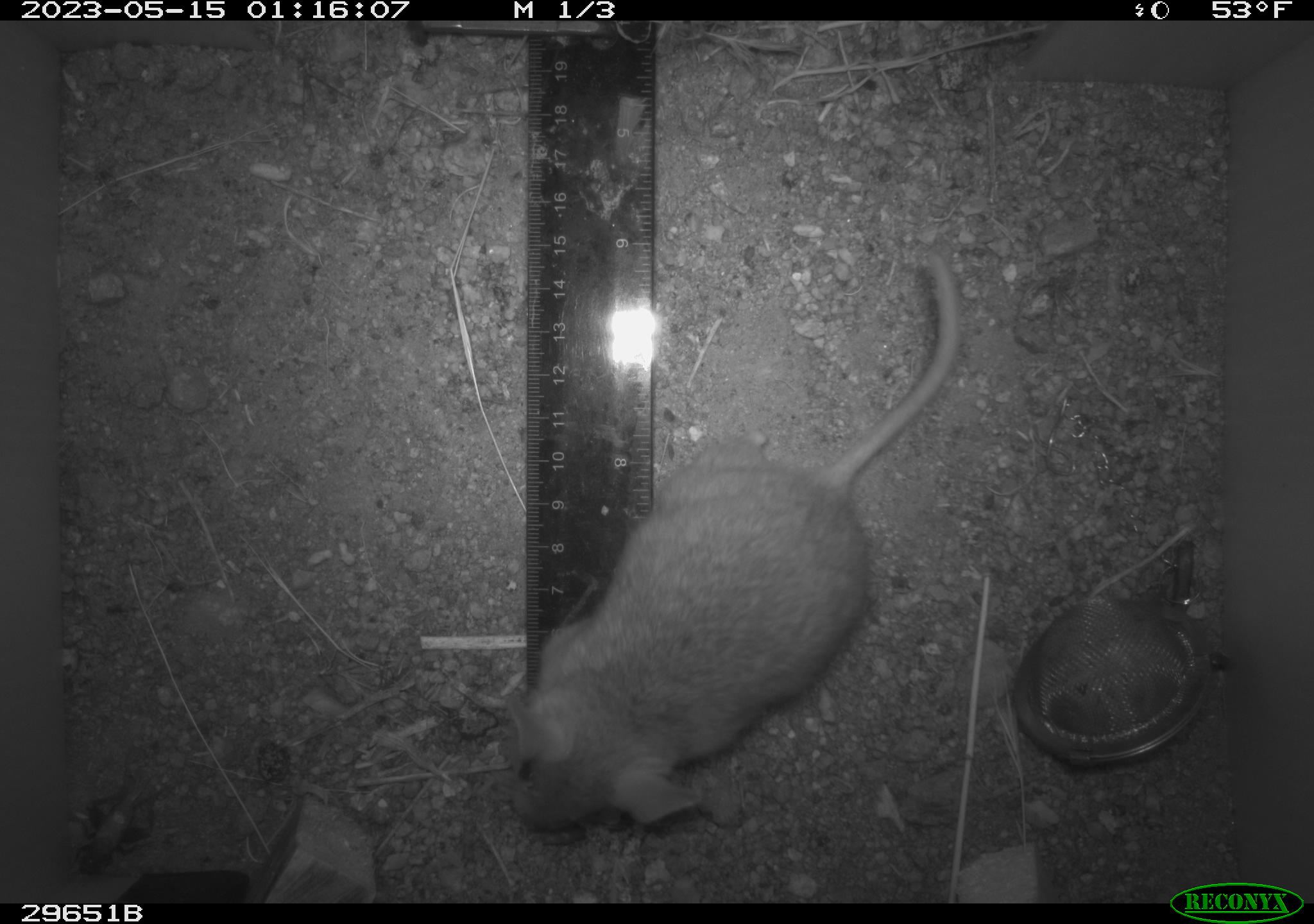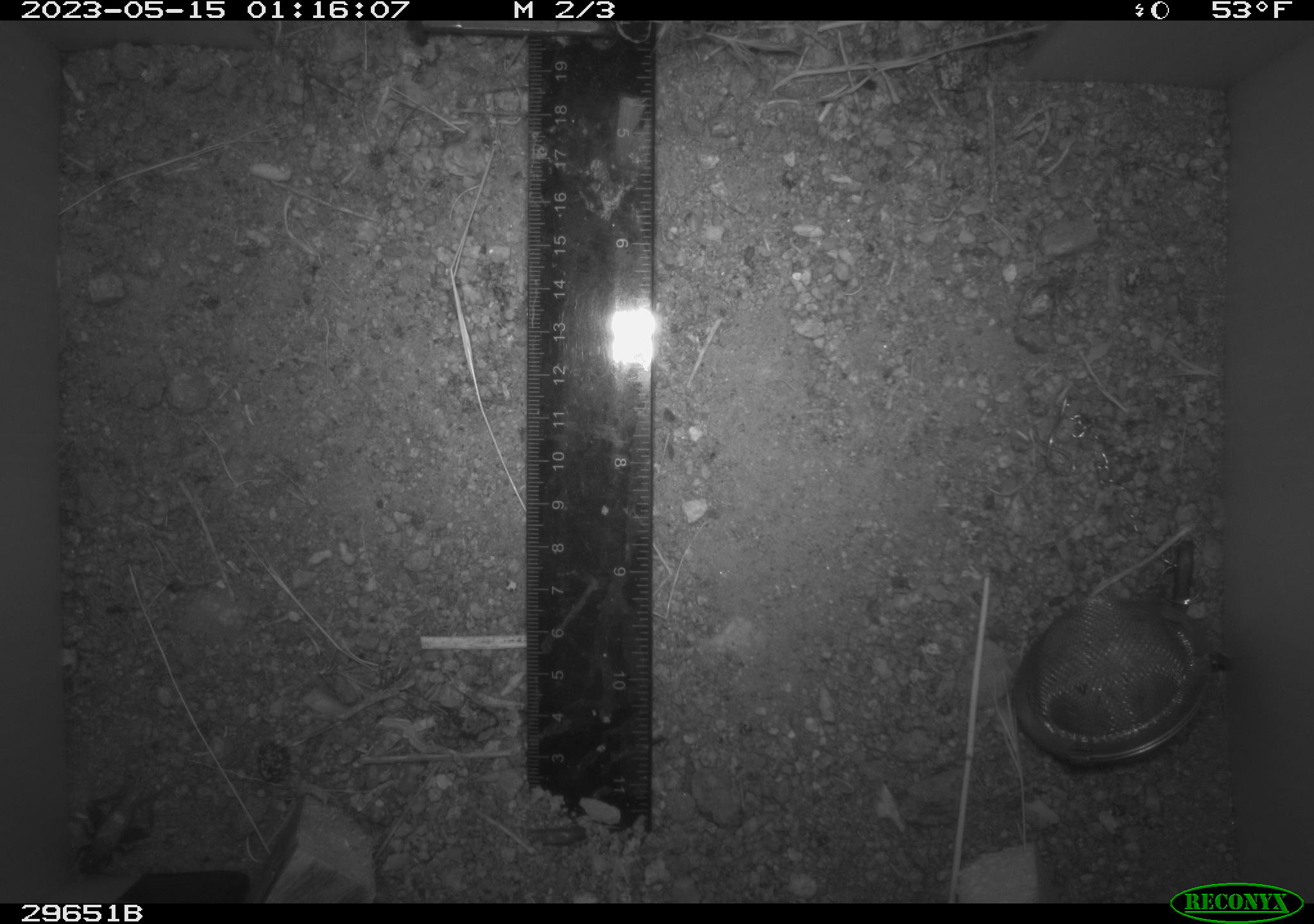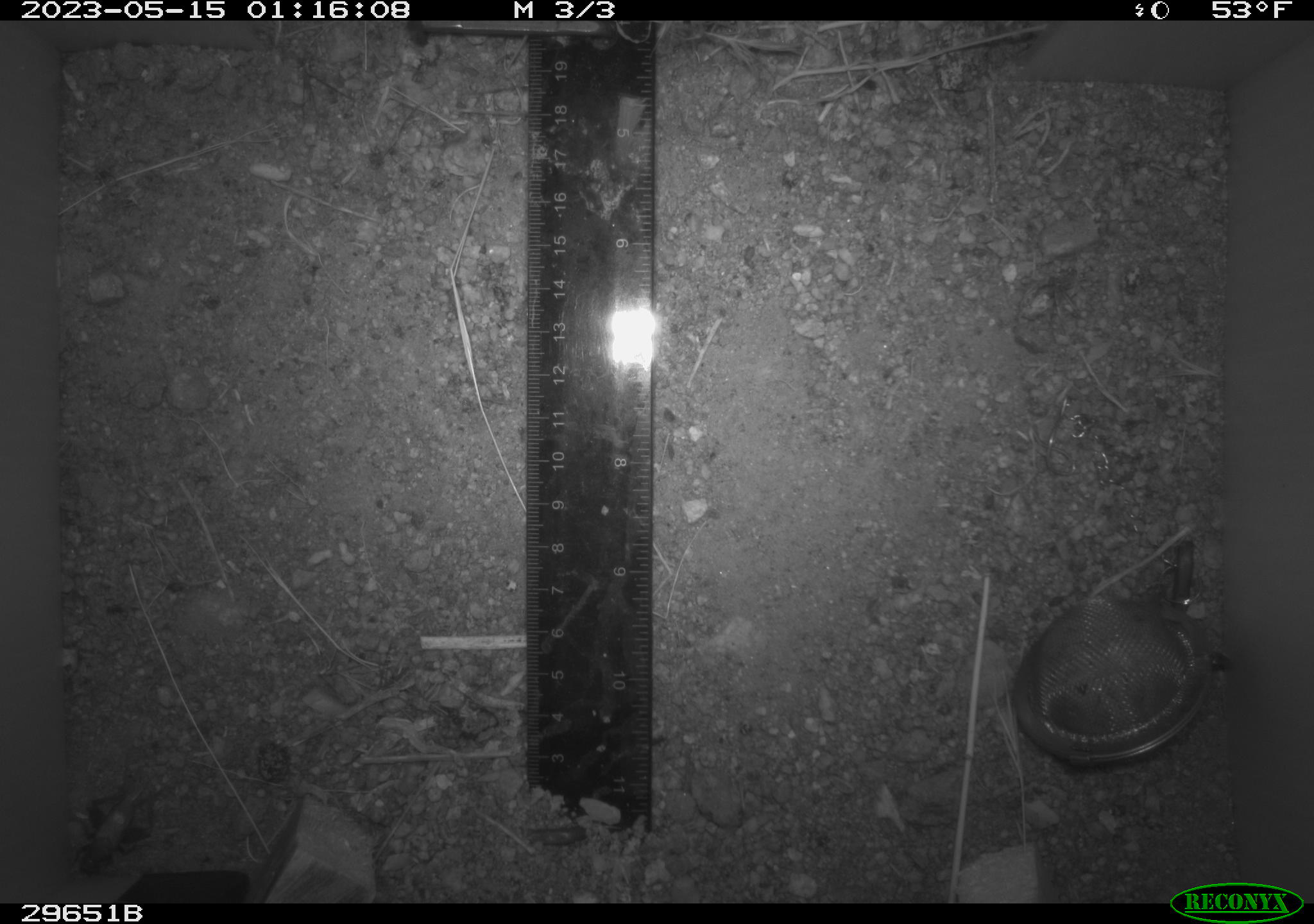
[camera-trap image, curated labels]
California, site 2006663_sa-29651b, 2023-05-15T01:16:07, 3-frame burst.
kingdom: Animalia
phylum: Chordata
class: Mammalia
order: Rodentia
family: Cricetidae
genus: Neotoma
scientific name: Neotoma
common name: pack rat or woodrat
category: neotoma species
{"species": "neotoma species (pack rat or woodrat) (Neotoma)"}